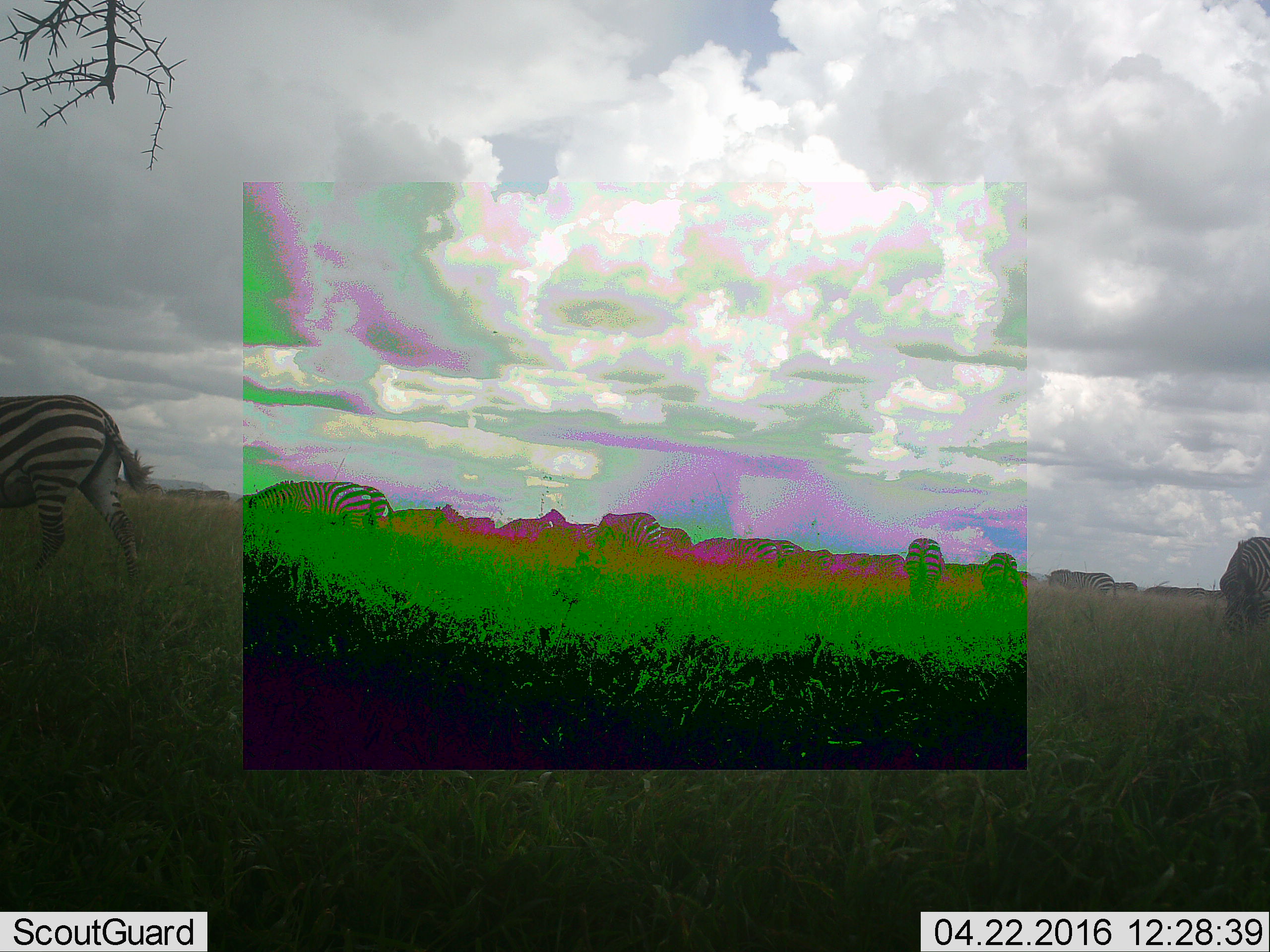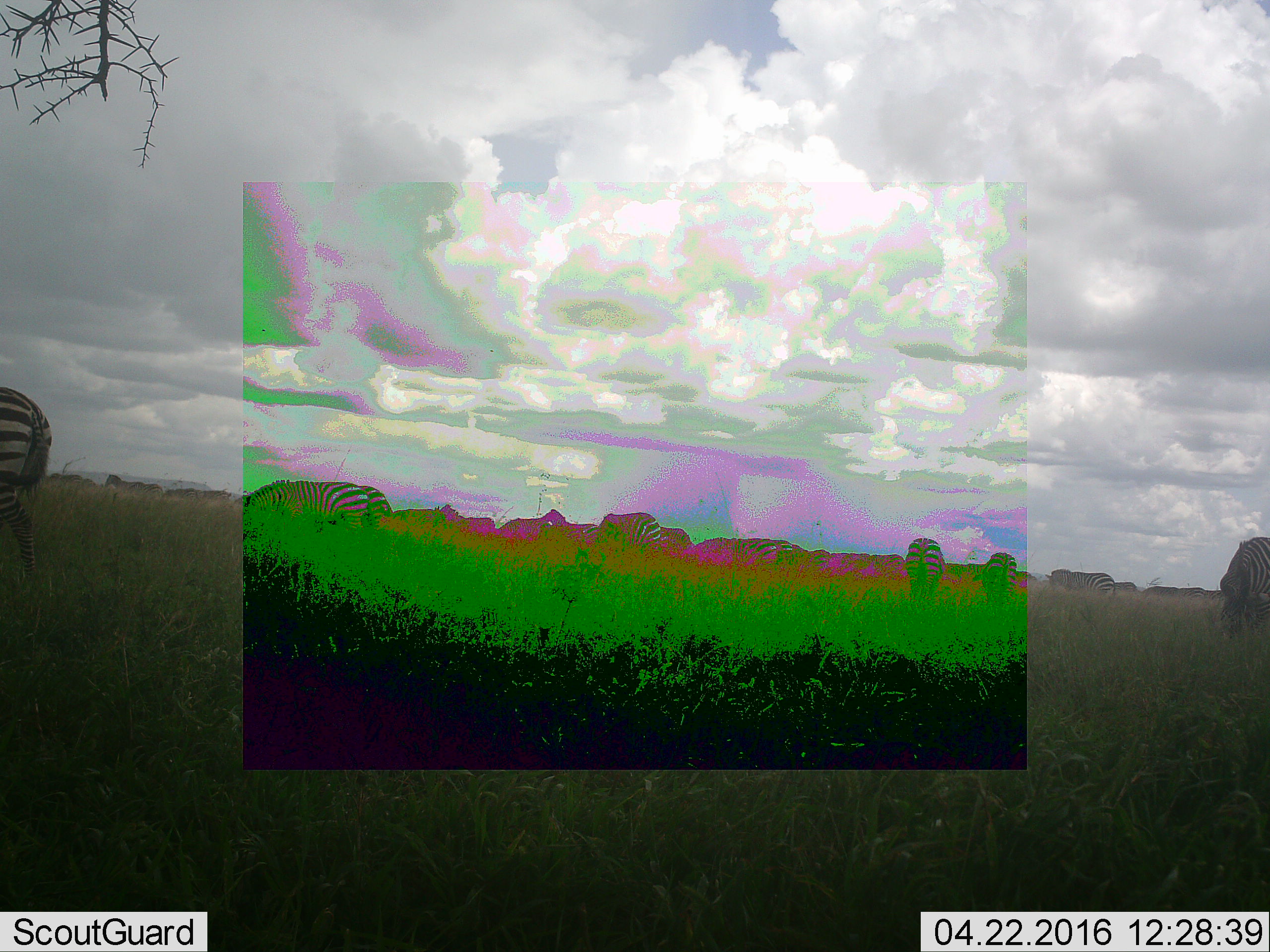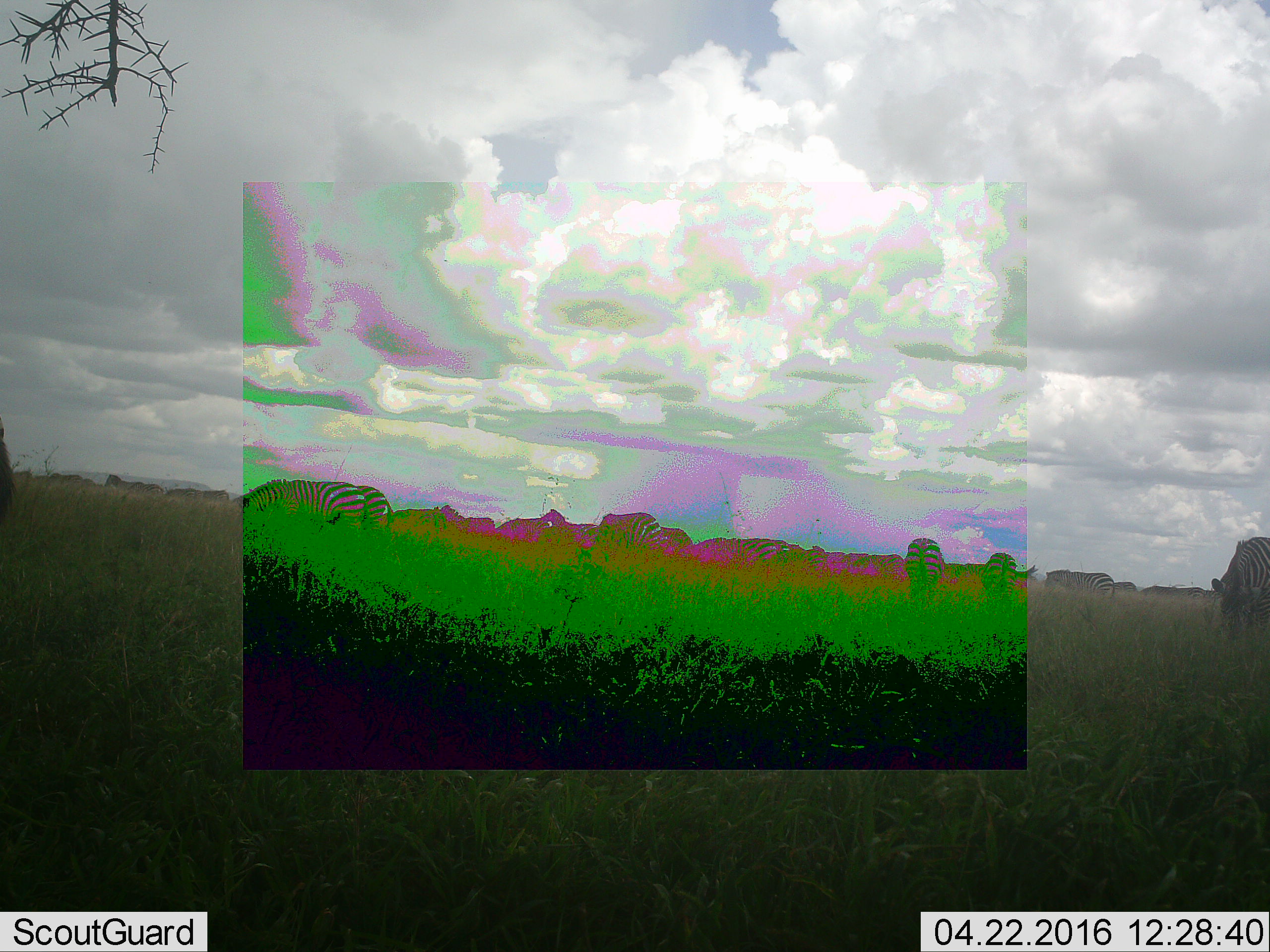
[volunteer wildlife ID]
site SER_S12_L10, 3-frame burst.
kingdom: Animalia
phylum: Chordata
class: Mammalia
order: Perissodactyla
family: Equidae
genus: Equus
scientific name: Equus quagga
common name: plains zebra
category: zebraplains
Zebraplains (plains zebra) (Equus quagga), count 11-50. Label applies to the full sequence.